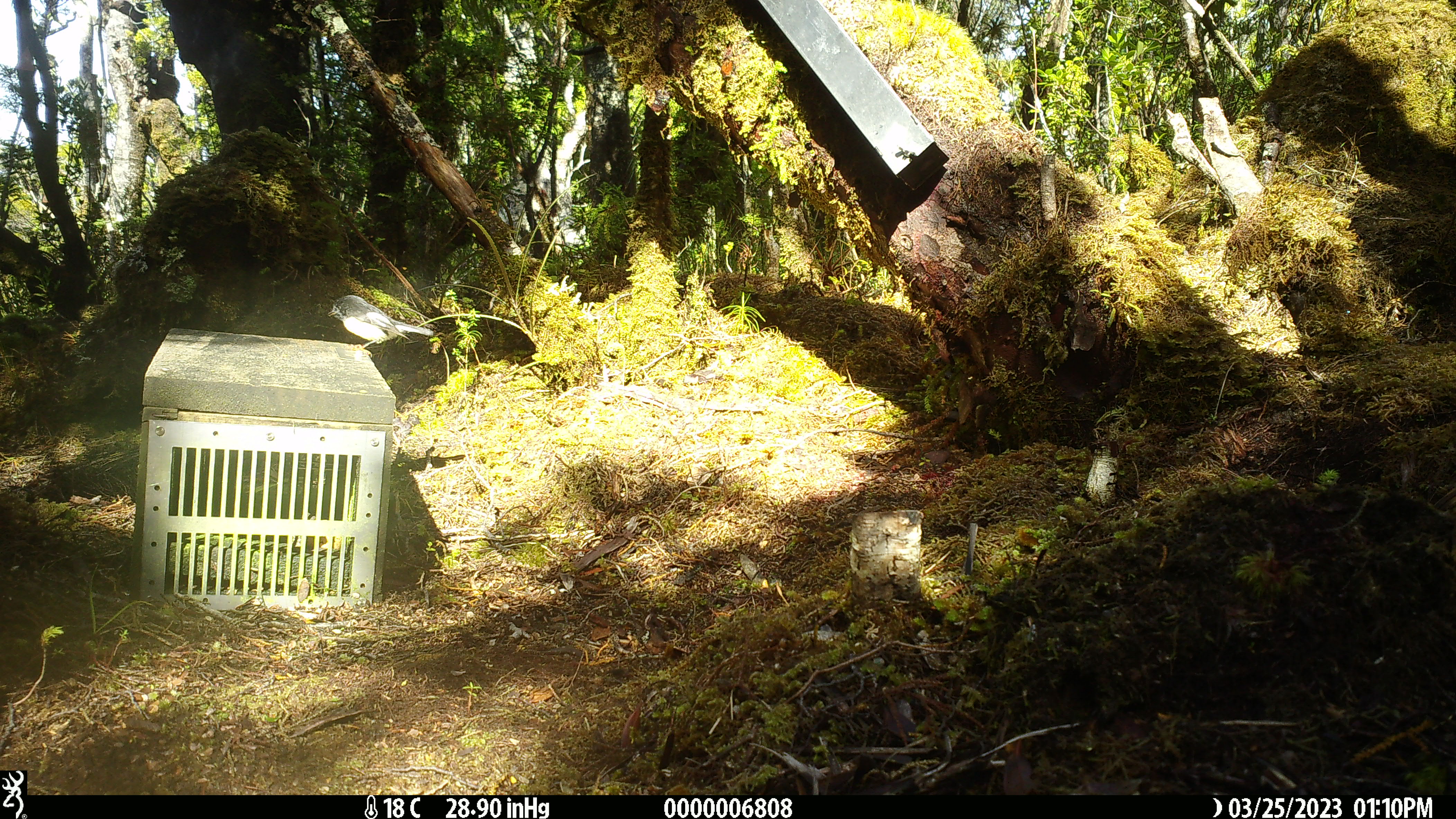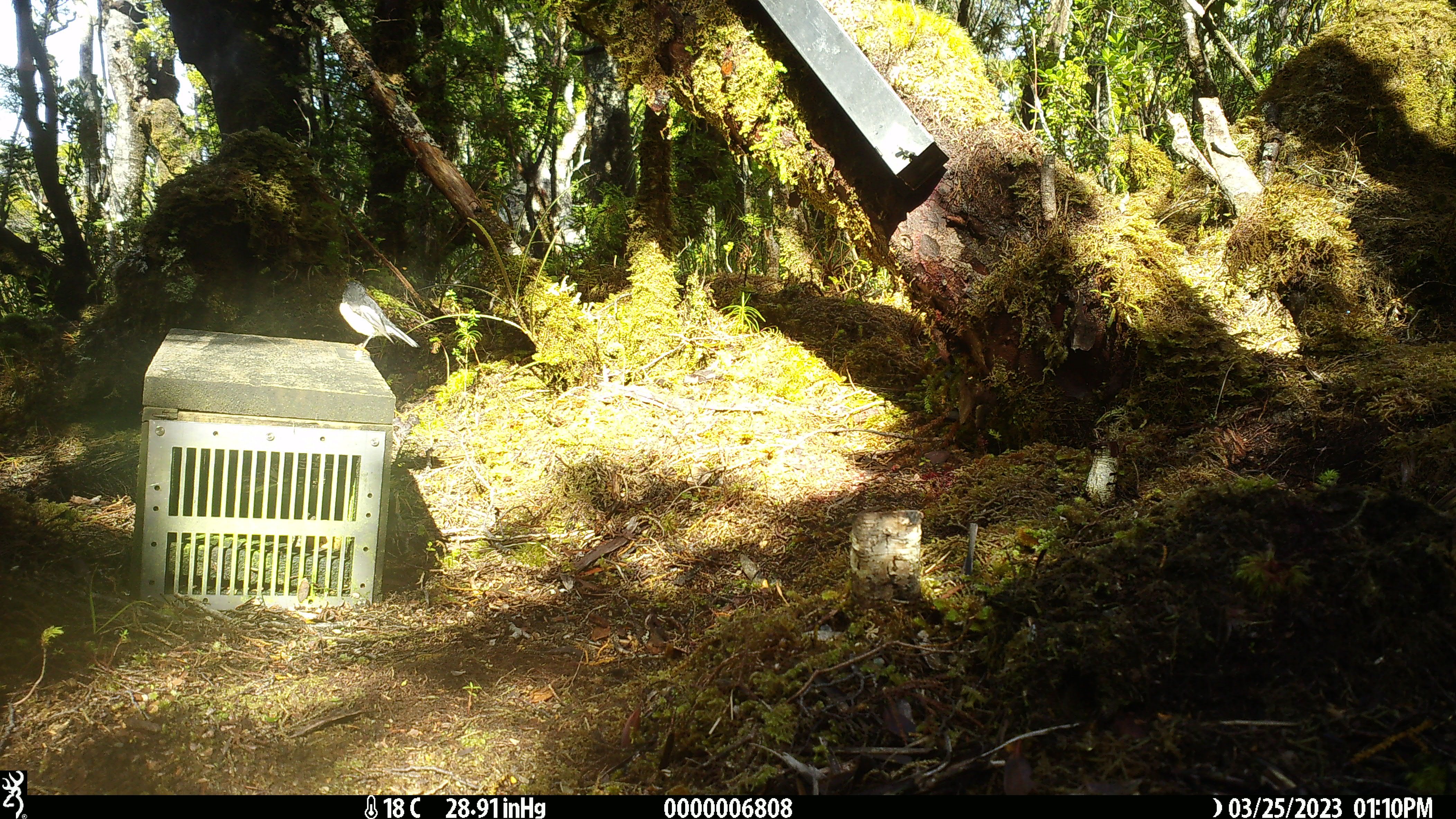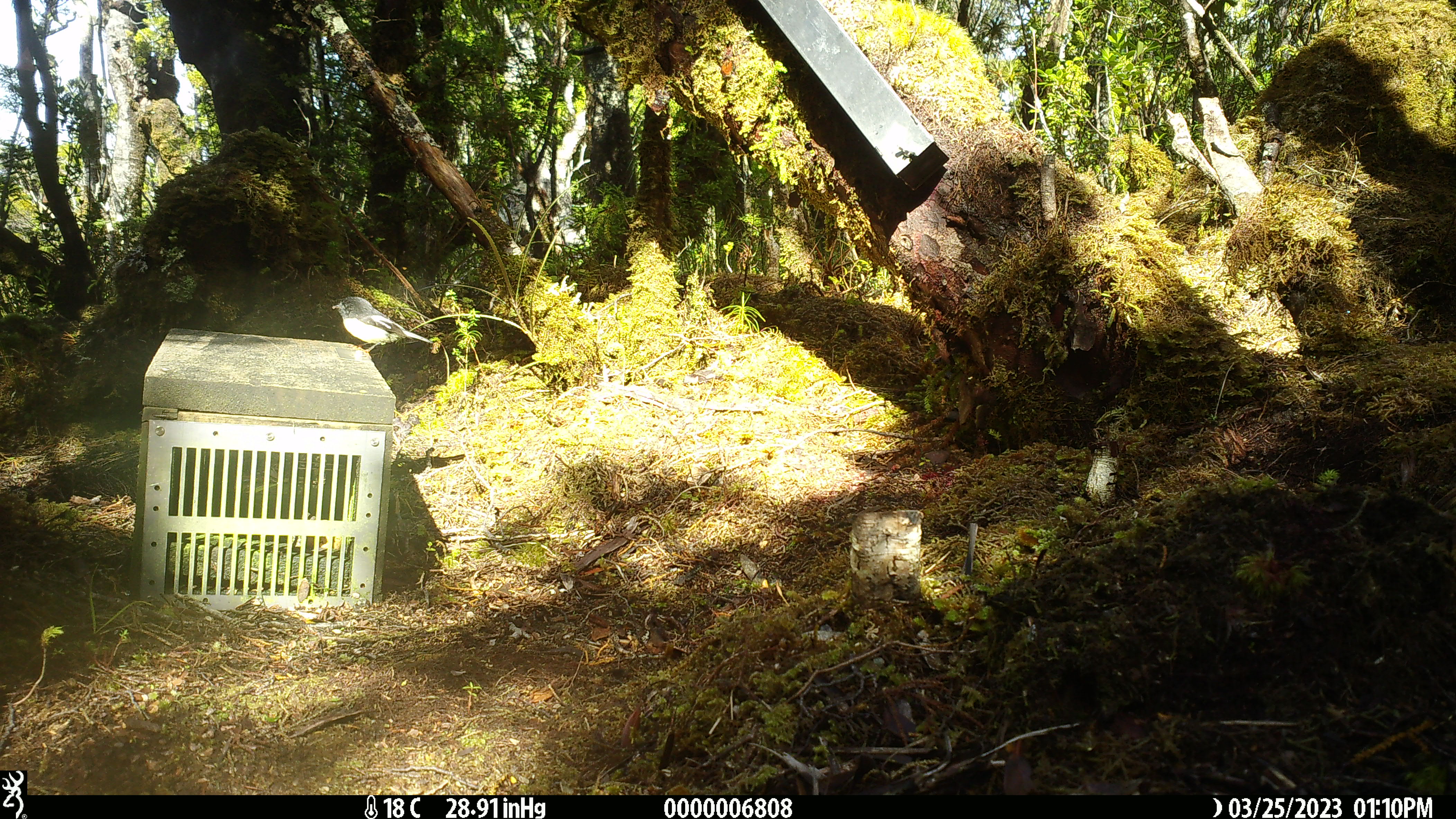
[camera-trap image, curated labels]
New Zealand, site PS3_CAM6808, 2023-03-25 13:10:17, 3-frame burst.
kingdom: Animalia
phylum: Chordata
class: Aves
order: Passeriformes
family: Petroicidae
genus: Petroica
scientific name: Petroica macrocephala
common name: tomtit